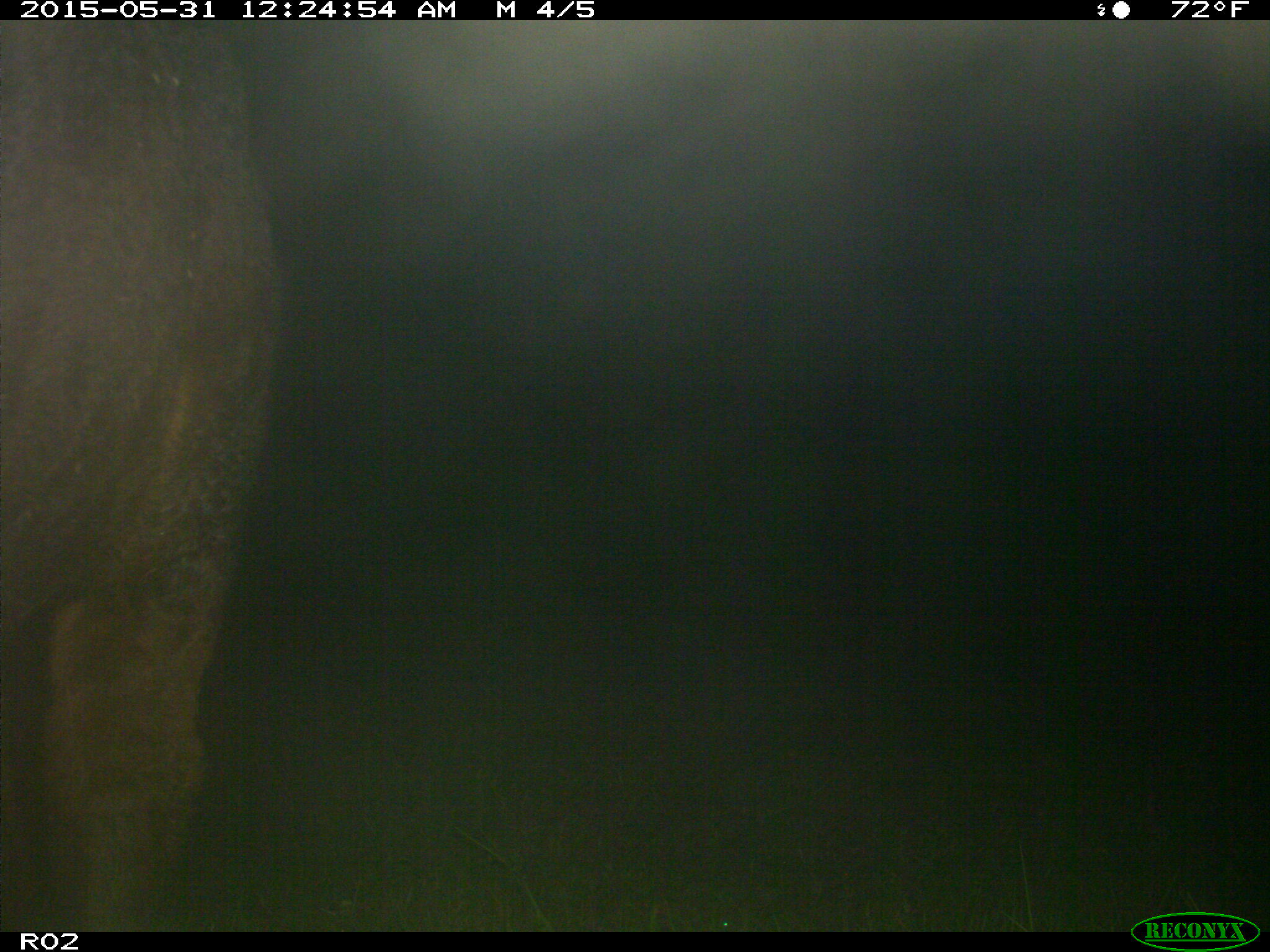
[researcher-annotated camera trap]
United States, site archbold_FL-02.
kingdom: Animalia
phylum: Chordata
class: Mammalia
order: Artiodactyla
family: Bovidae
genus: Bos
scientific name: Bos taurus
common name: domestic cow